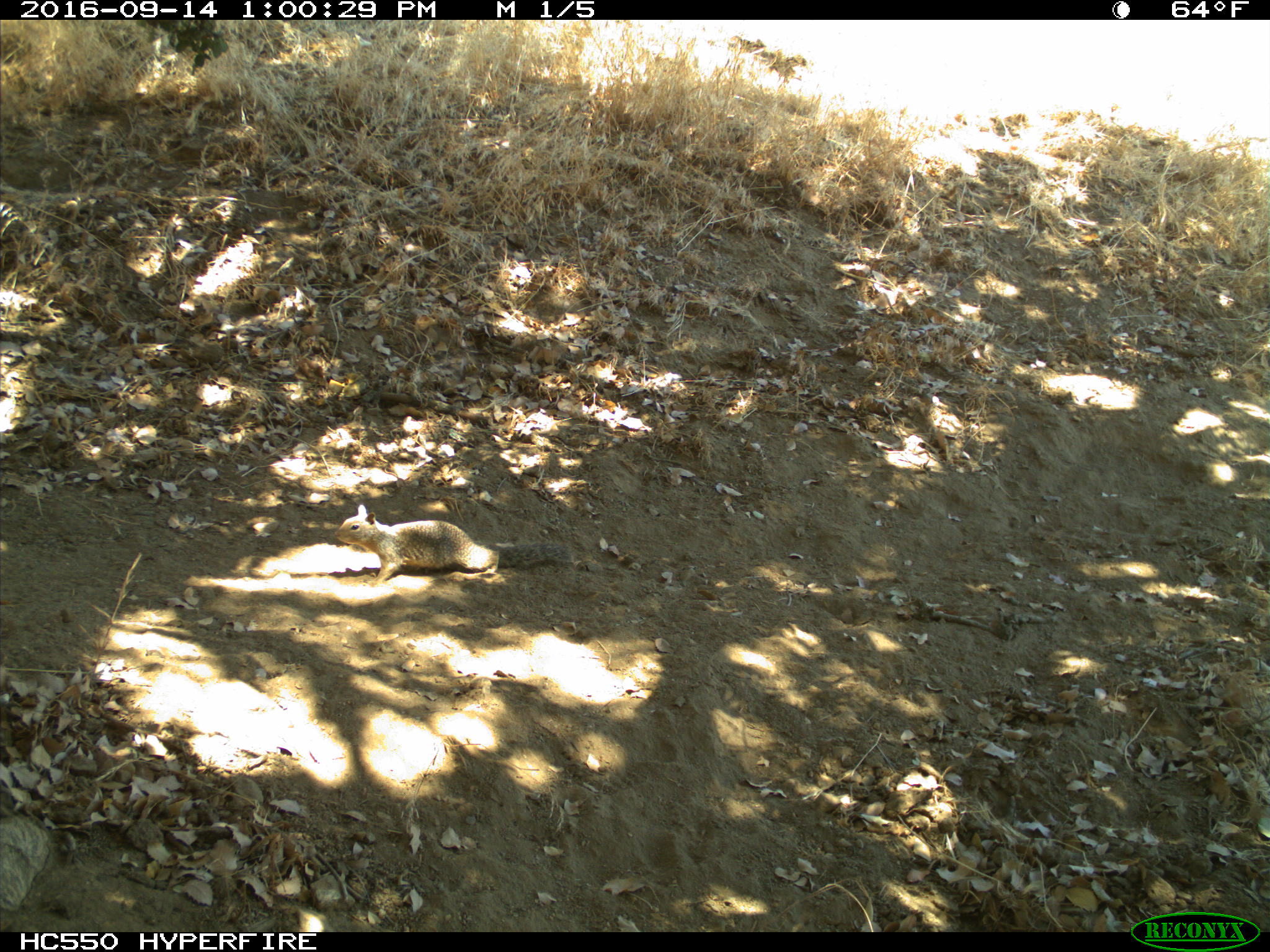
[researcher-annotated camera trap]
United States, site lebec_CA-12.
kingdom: Animalia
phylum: Chordata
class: Mammalia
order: Rodentia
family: Sciuridae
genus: Otospermophilus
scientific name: Otospermophilus beecheyi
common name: california ground squirrel